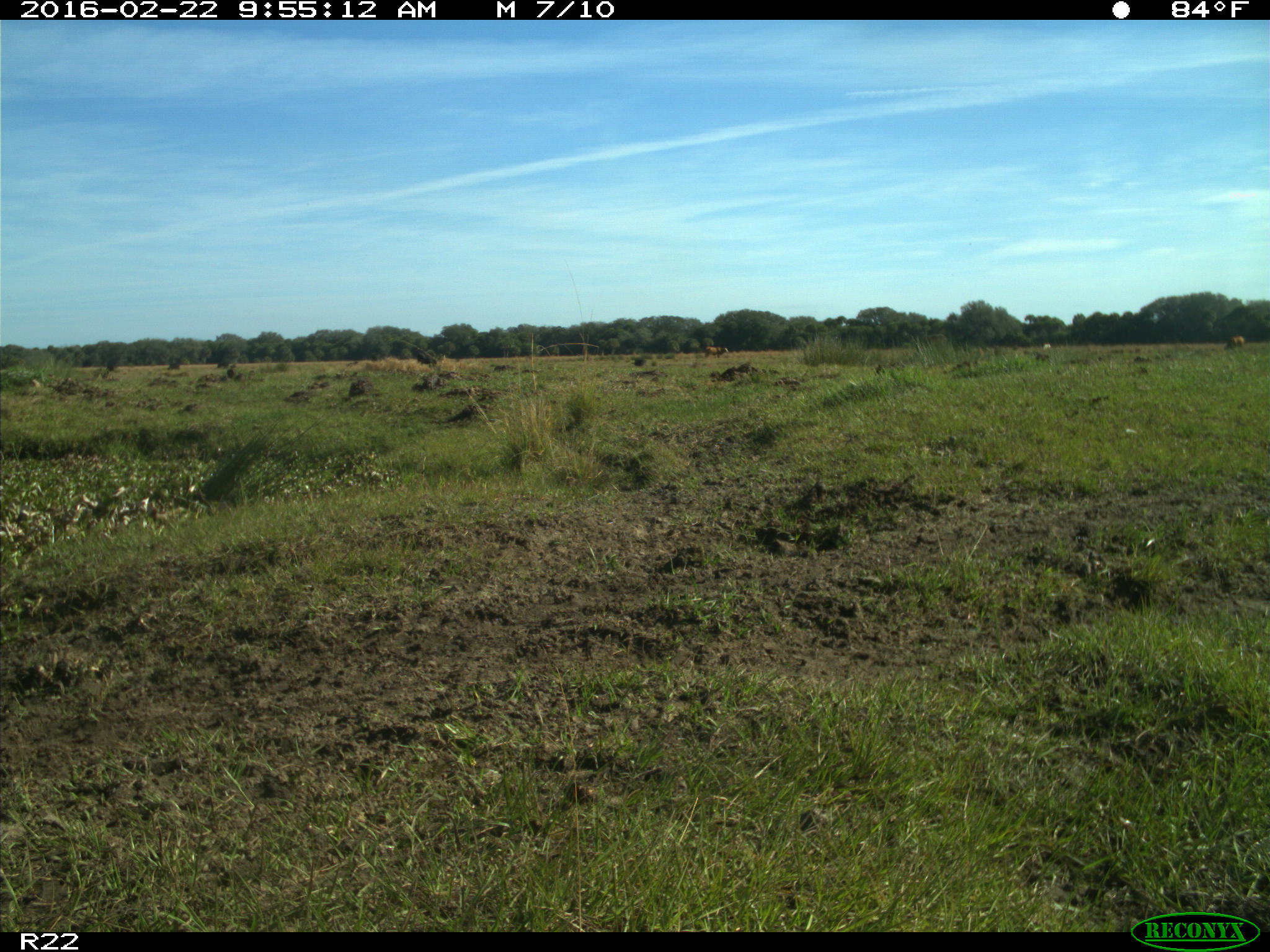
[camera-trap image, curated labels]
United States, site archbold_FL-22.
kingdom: Animalia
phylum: Chordata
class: Mammalia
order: Artiodactyla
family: Bovidae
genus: Bos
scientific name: Bos taurus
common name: domestic cow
Bos taurus (domestic cow).